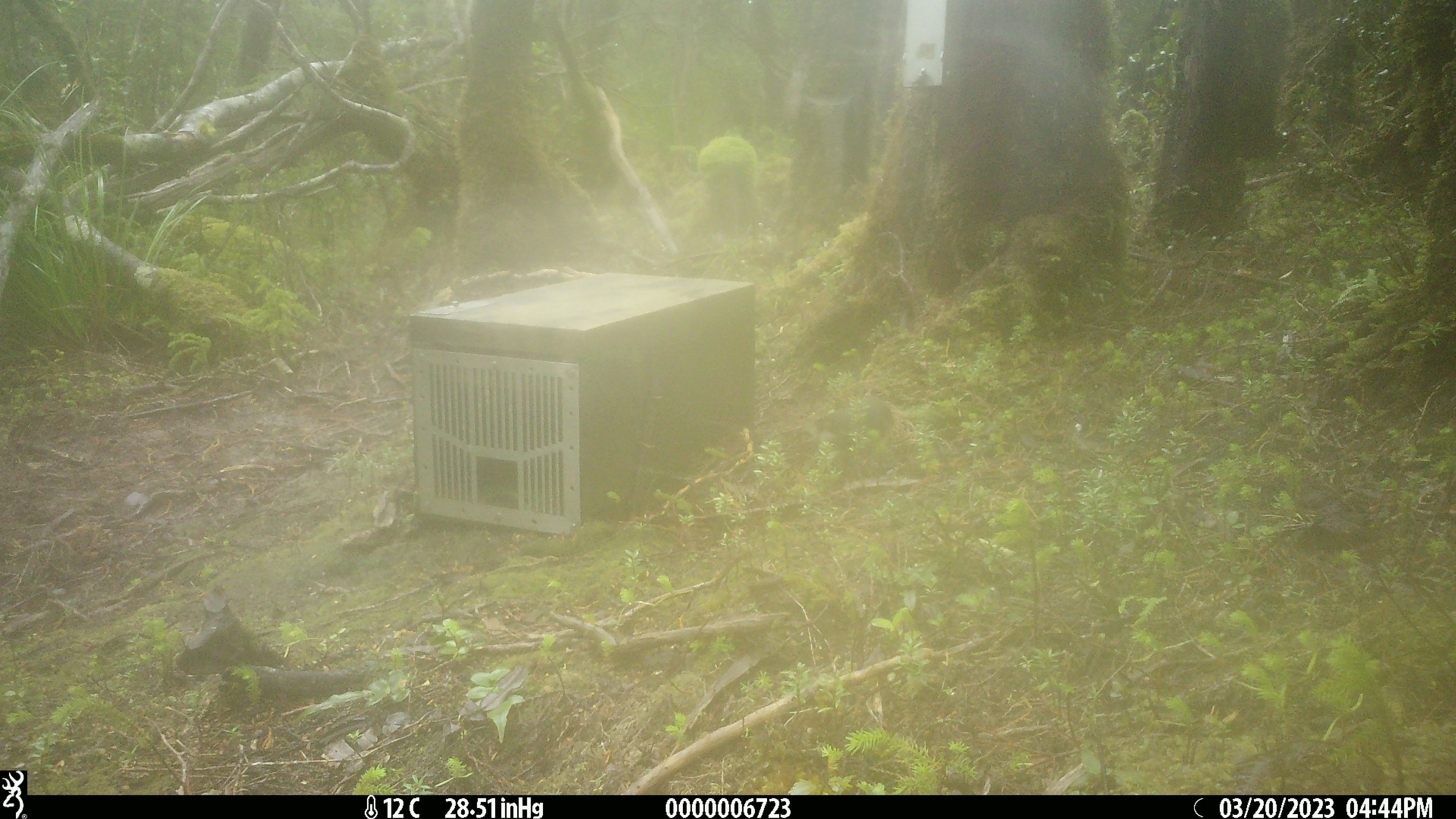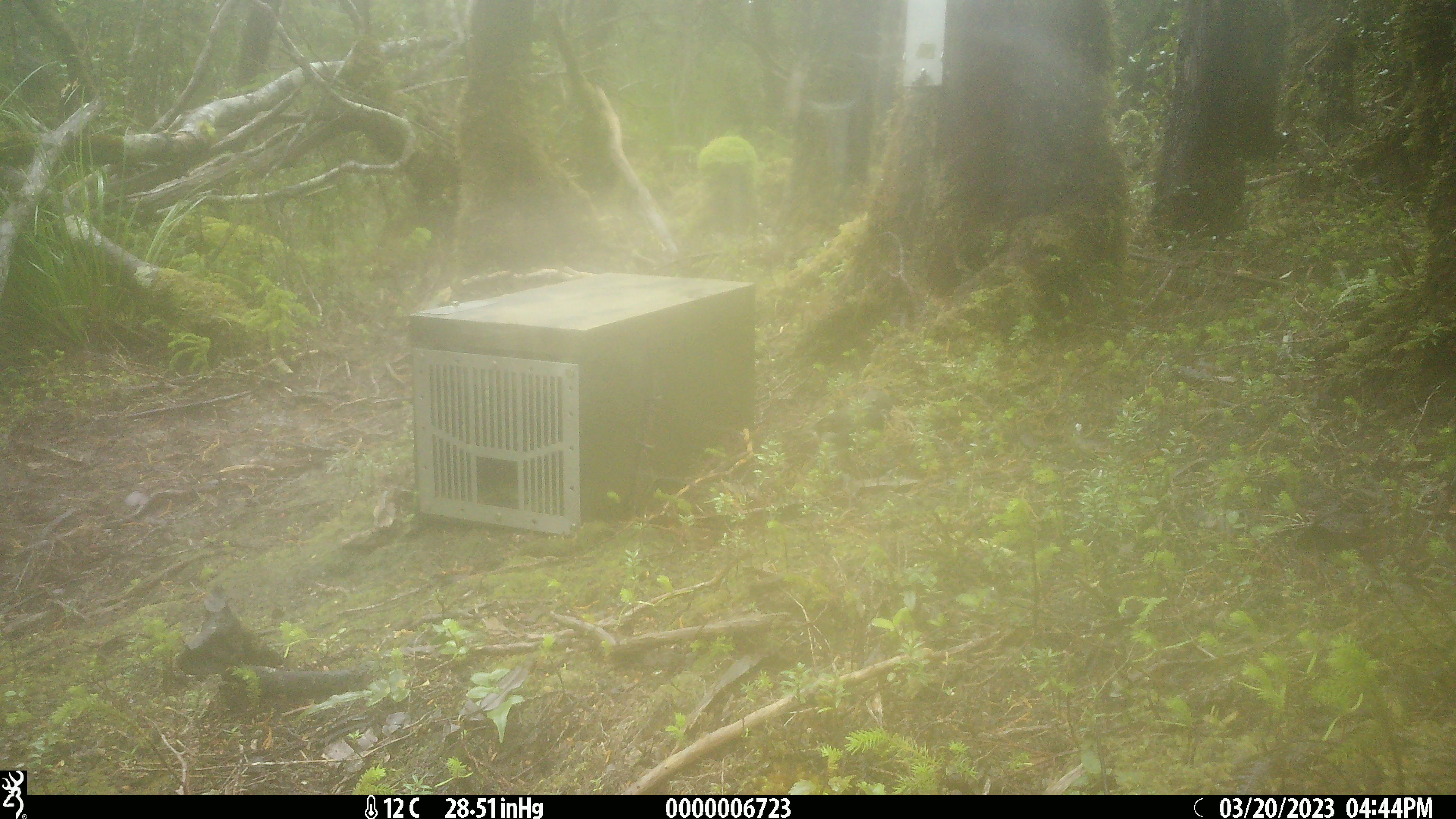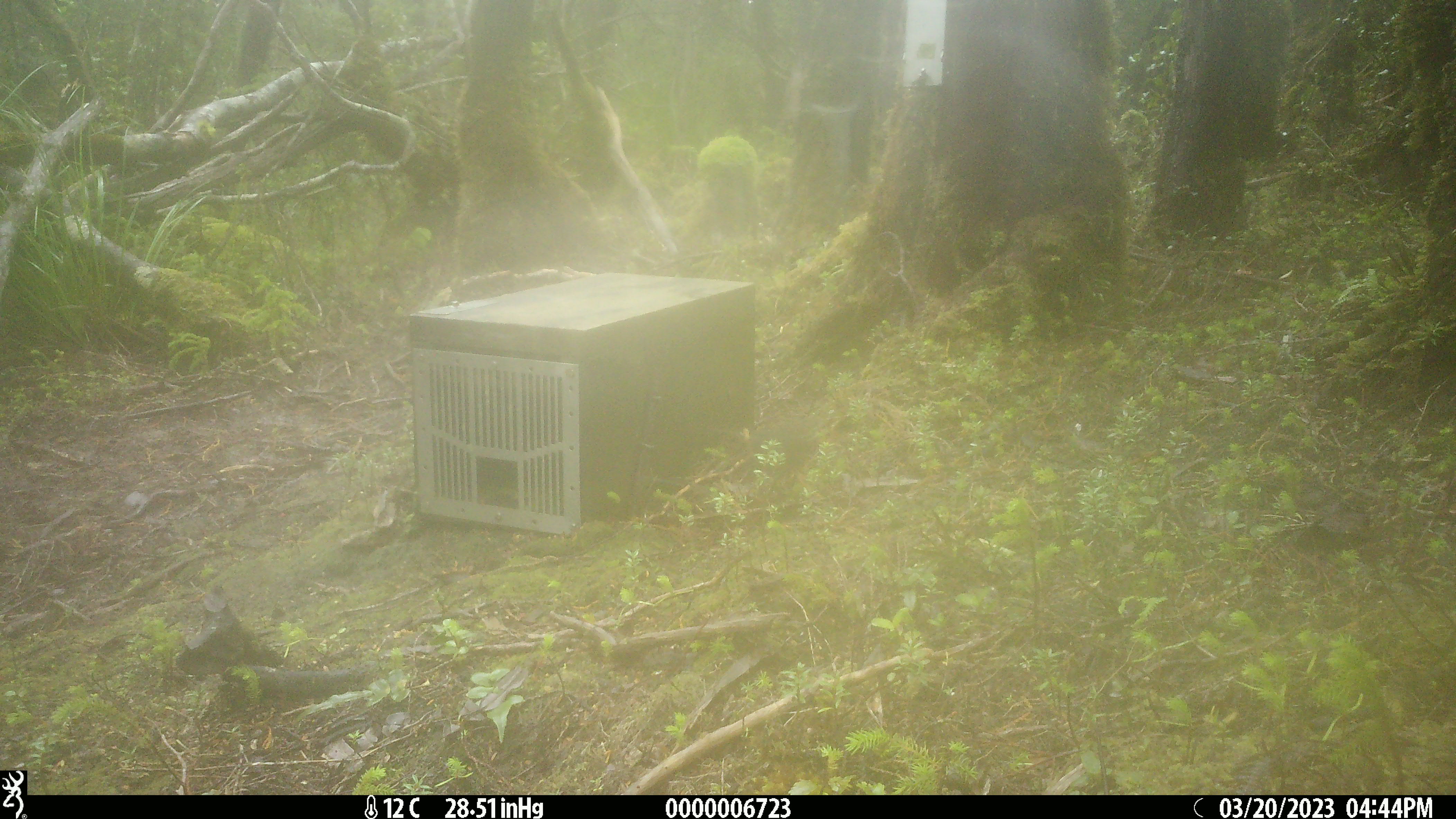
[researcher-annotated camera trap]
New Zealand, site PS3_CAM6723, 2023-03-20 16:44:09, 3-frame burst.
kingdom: Animalia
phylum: Chordata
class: Aves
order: Passeriformes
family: Petroicidae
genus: Petroica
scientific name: Petroica australis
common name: new zealand robin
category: robin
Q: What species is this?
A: Robin (new zealand robin) (Petroica australis).